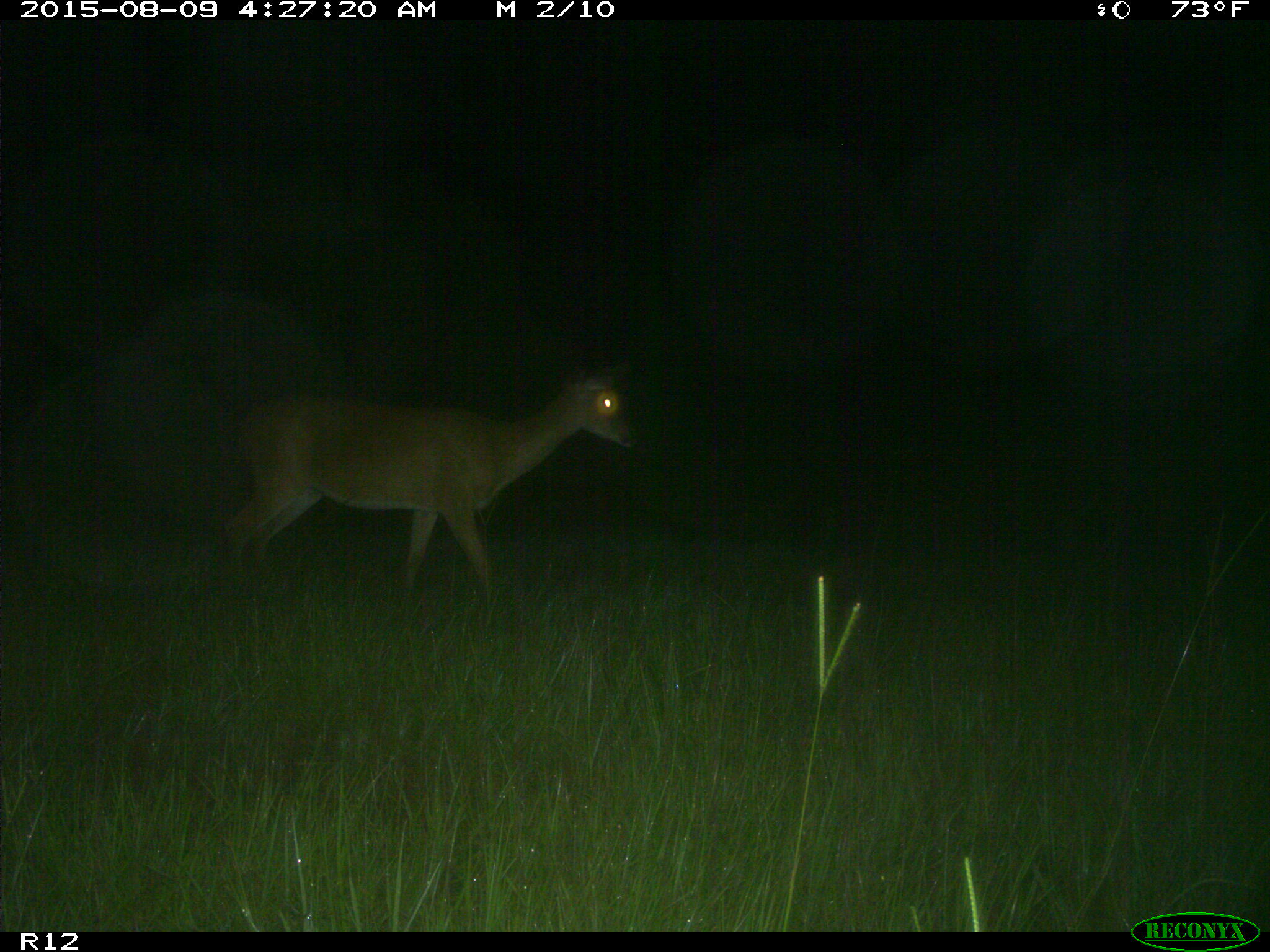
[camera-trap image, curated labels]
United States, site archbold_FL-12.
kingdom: Animalia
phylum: Chordata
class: Mammalia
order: Artiodactyla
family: Cervidae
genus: Odocoileus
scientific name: Odocoileus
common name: deer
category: unidentified deer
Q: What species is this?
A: Unidentified deer (deer) (Odocoileus).